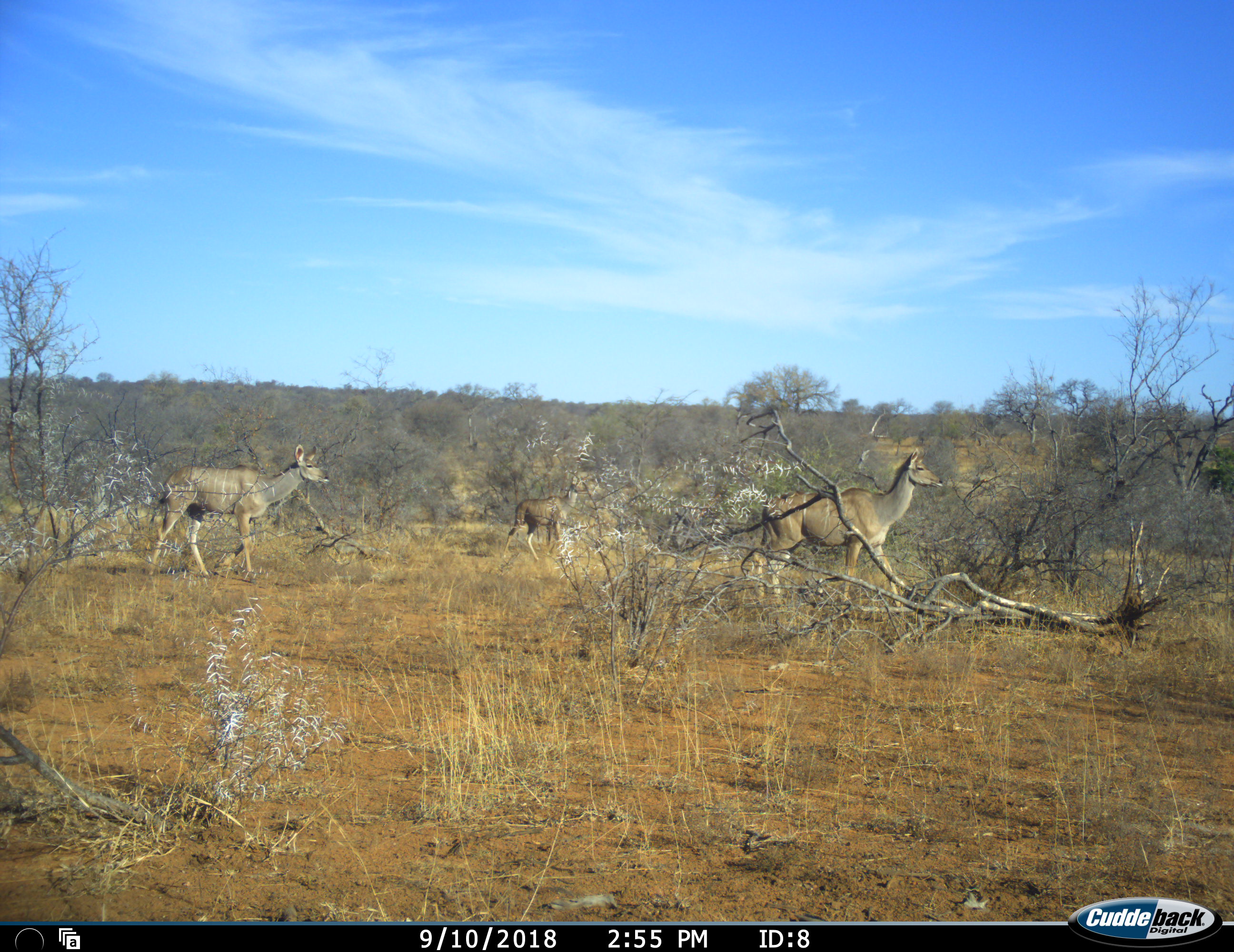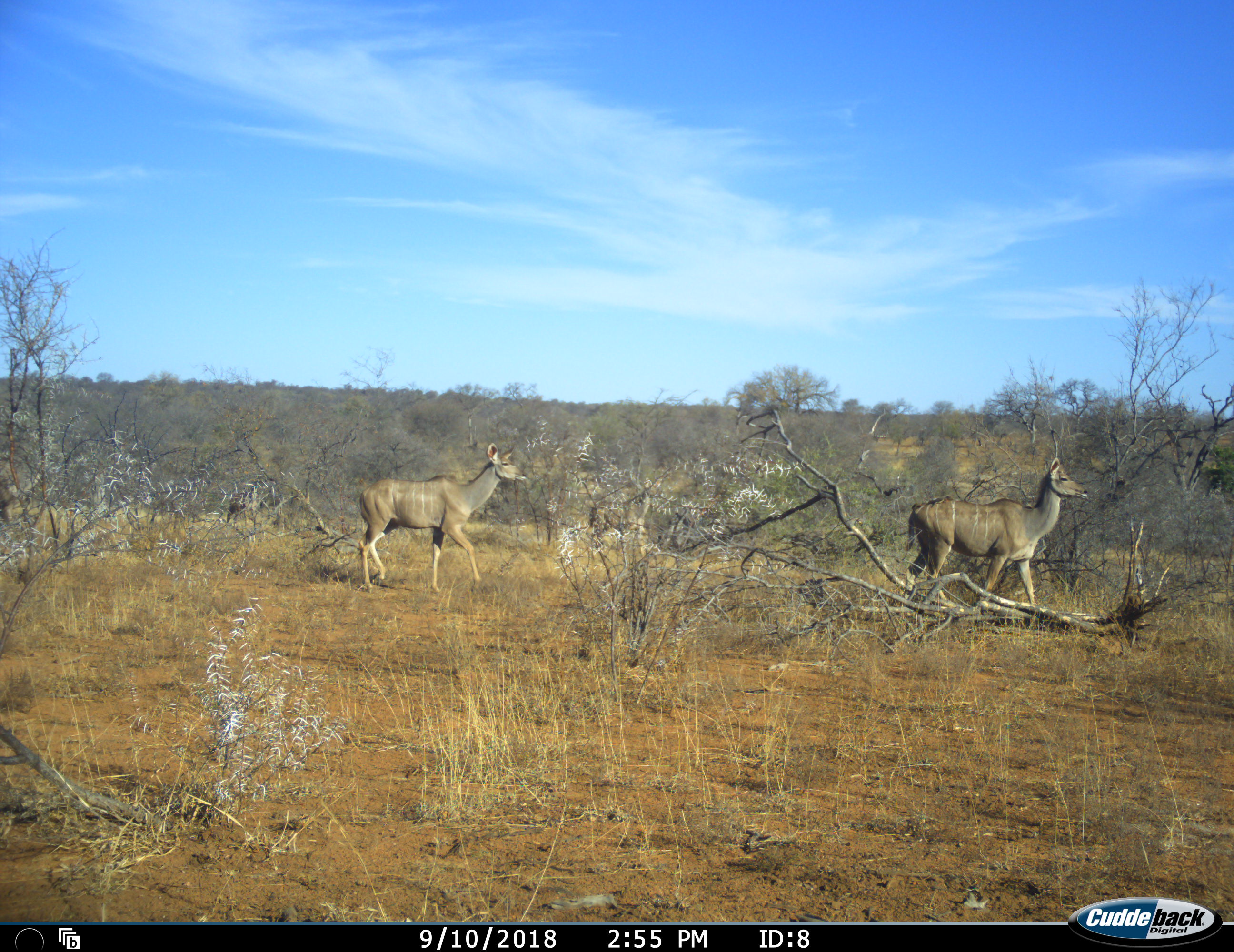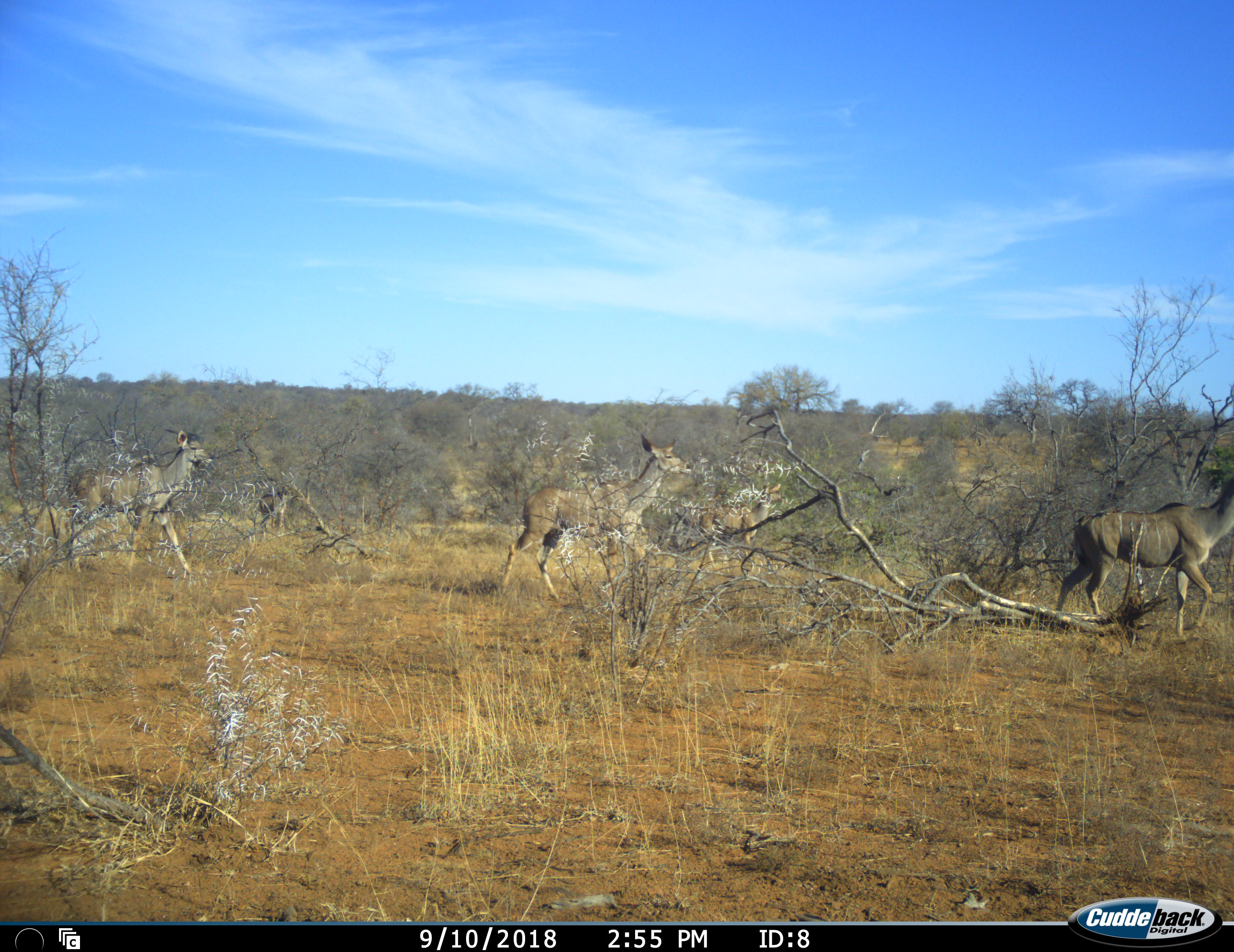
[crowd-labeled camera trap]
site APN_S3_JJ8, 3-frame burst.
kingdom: Animalia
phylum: Chordata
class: Mammalia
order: Artiodactyla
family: Bovidae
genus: Tragelaphus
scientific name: Tragelaphus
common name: kudu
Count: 5.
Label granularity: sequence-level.